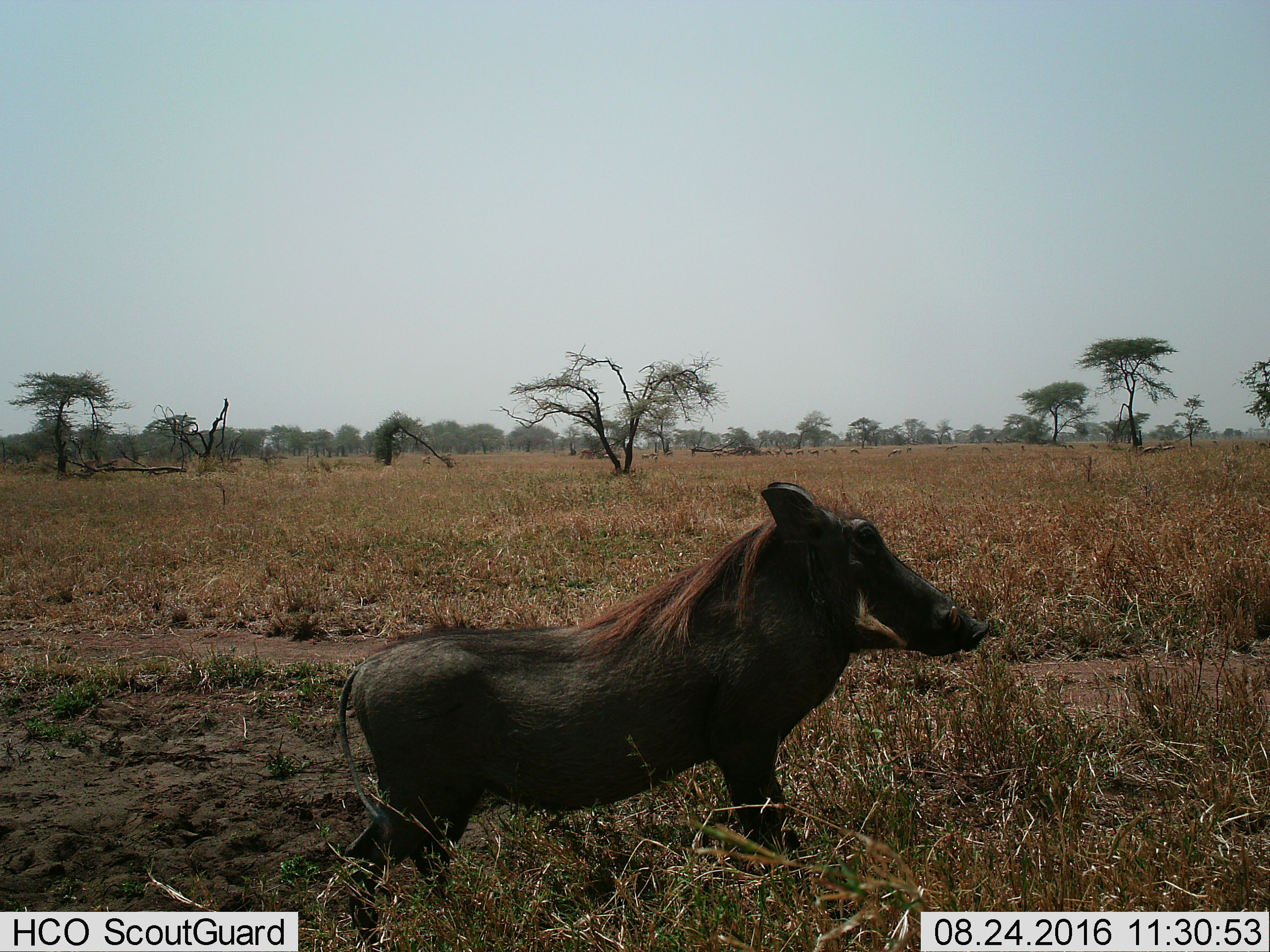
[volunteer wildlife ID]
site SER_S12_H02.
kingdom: Animalia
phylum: Chordata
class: Mammalia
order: Artiodactyla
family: Suidae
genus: Phacochoerus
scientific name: Phacochoerus africanus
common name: warthog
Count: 1.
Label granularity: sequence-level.